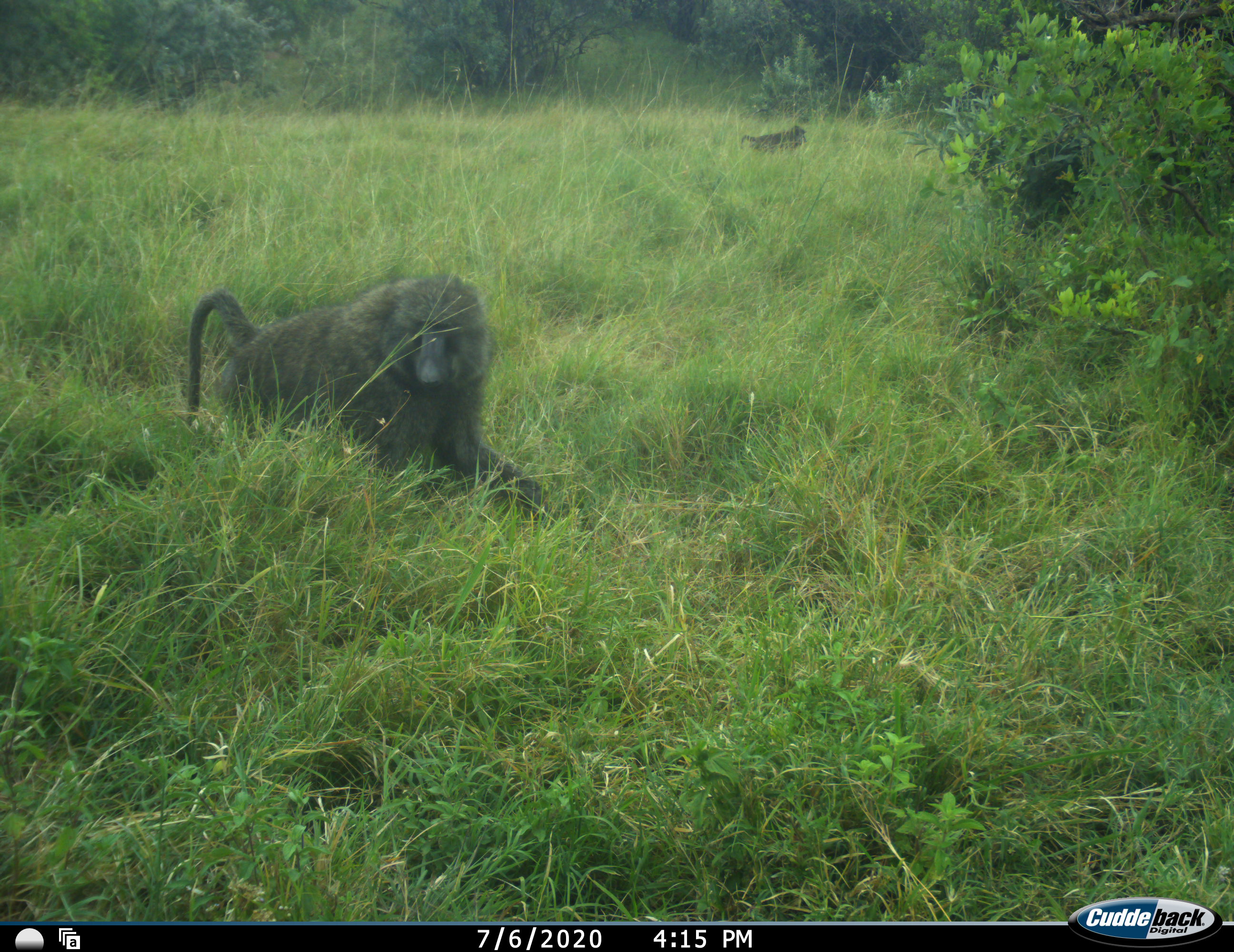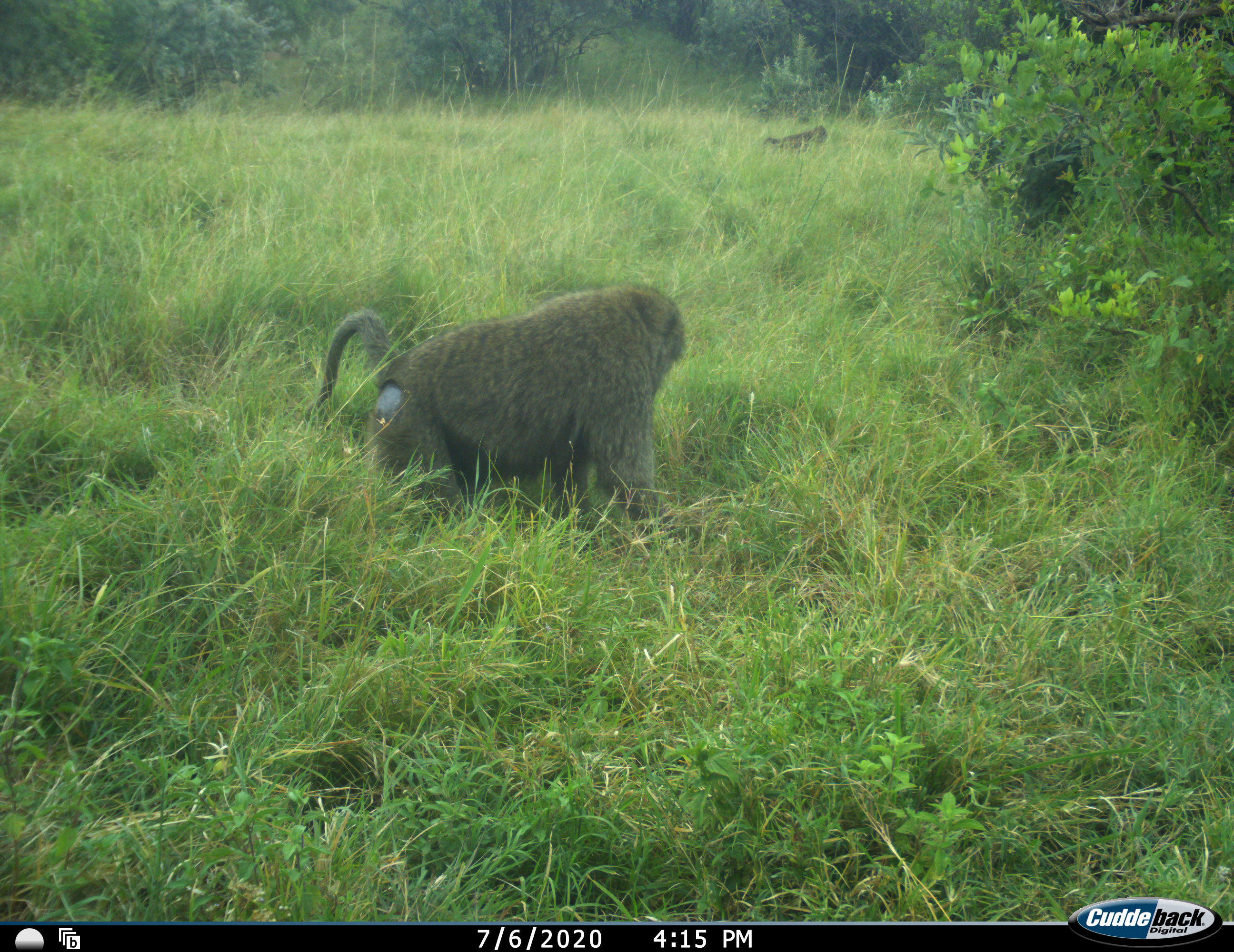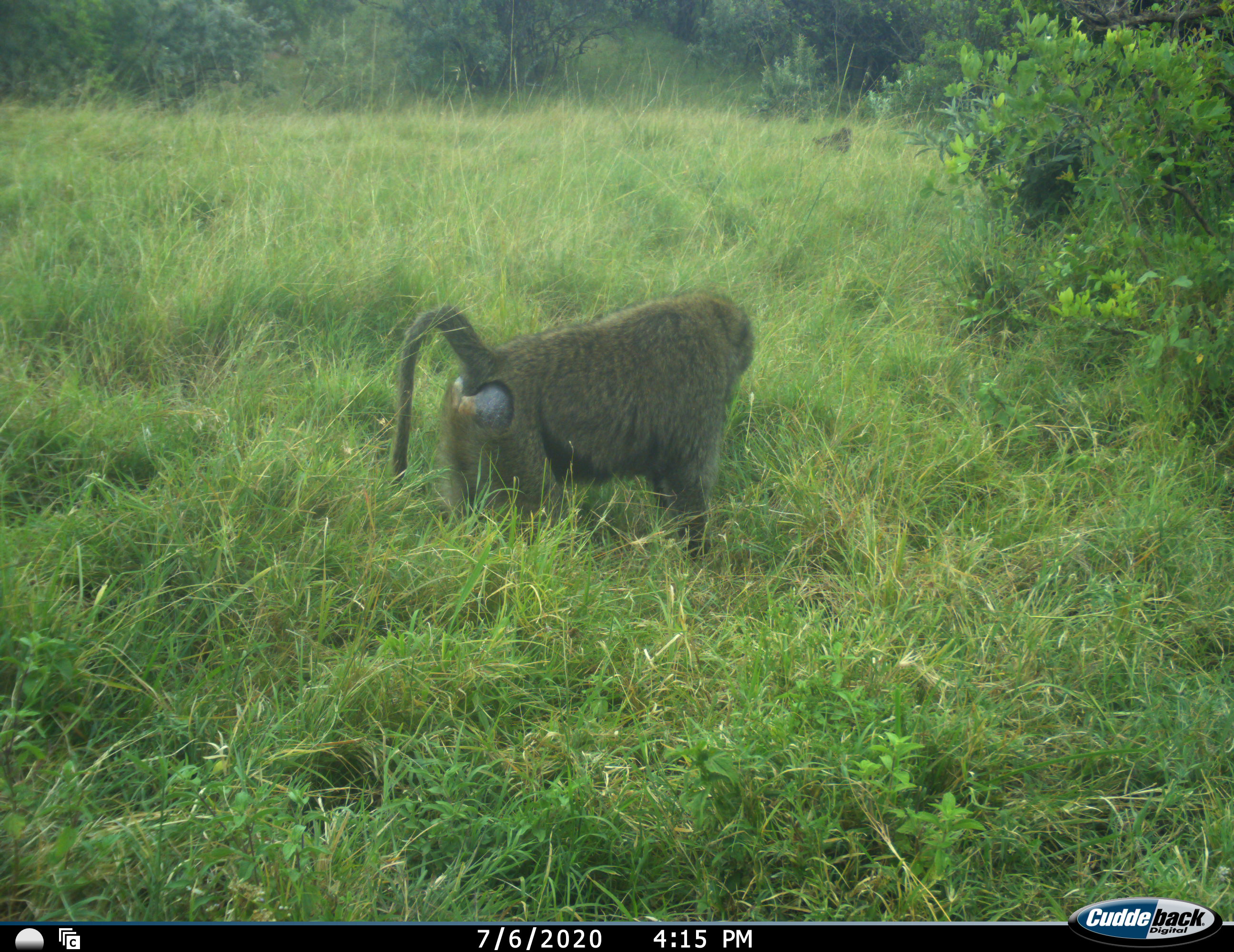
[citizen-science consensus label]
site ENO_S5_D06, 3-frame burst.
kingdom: Animalia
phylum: Chordata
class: Mammalia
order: Primates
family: Cercopithecidae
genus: Papio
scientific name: Papio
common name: baboon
Baboon (Papio), count 2. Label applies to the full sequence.